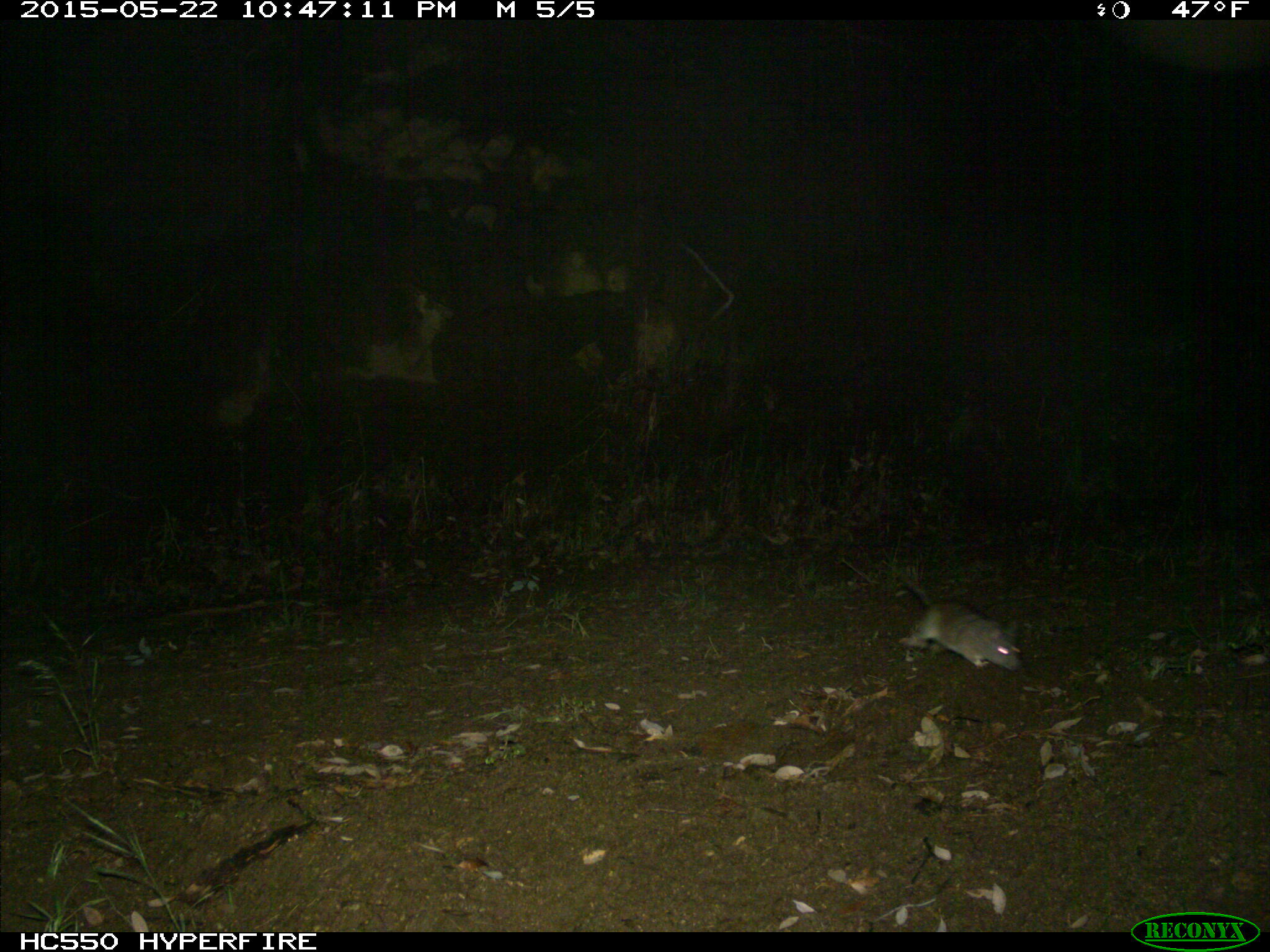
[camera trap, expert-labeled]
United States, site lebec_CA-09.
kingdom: Animalia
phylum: Chordata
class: Mammalia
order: Rodentia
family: Cricetidae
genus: Neotoma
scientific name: Neotoma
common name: pack rat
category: unidentified pack rat